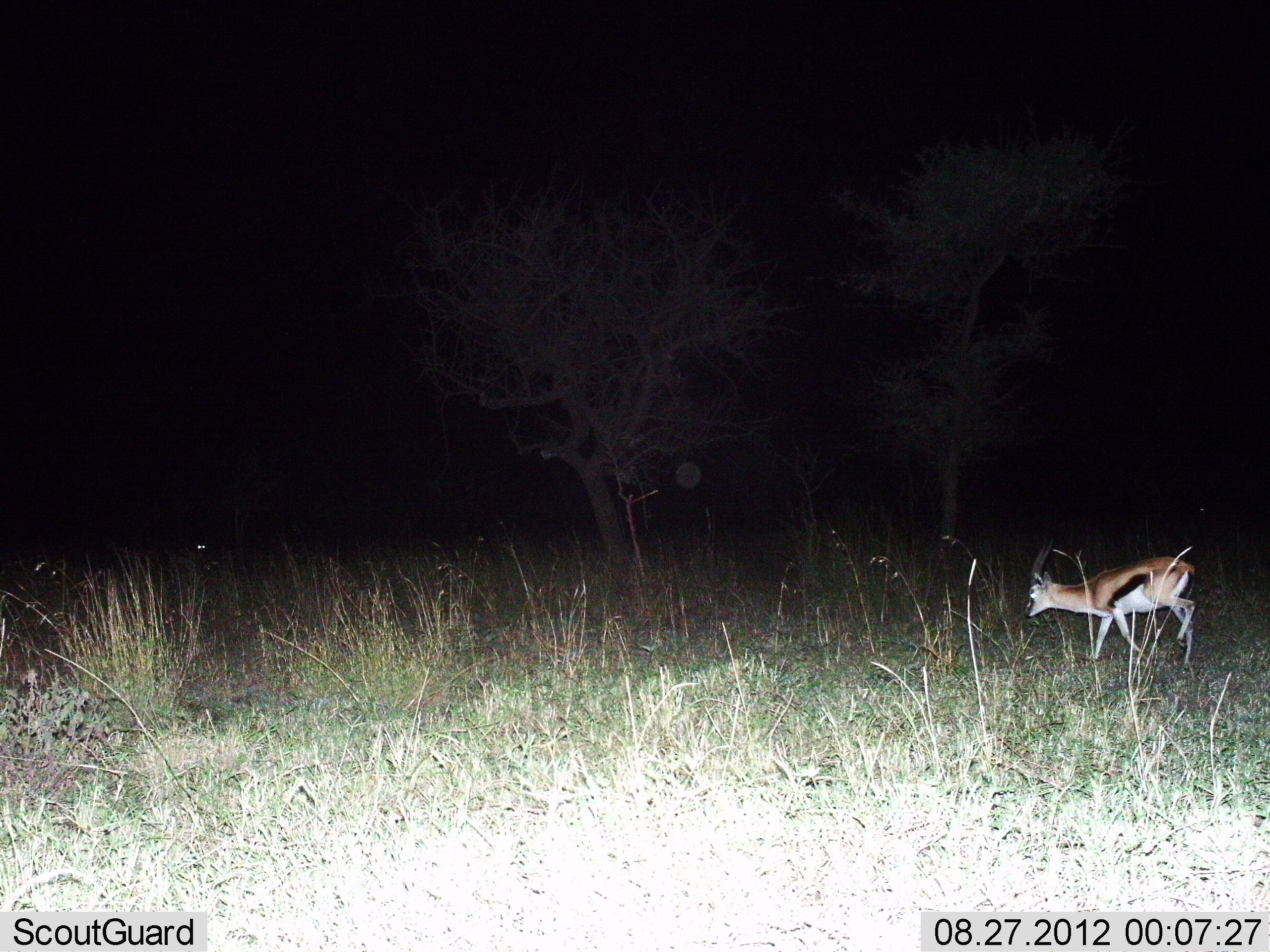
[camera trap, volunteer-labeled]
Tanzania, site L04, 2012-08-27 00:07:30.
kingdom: Animalia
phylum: Chordata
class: Mammalia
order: Artiodactyla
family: Bovidae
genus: Eudorcas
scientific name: Eudorcas thomsonii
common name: thomson's gazelle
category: gazellethomsons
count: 1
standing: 30%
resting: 0%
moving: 60%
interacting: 0%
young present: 0%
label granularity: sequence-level